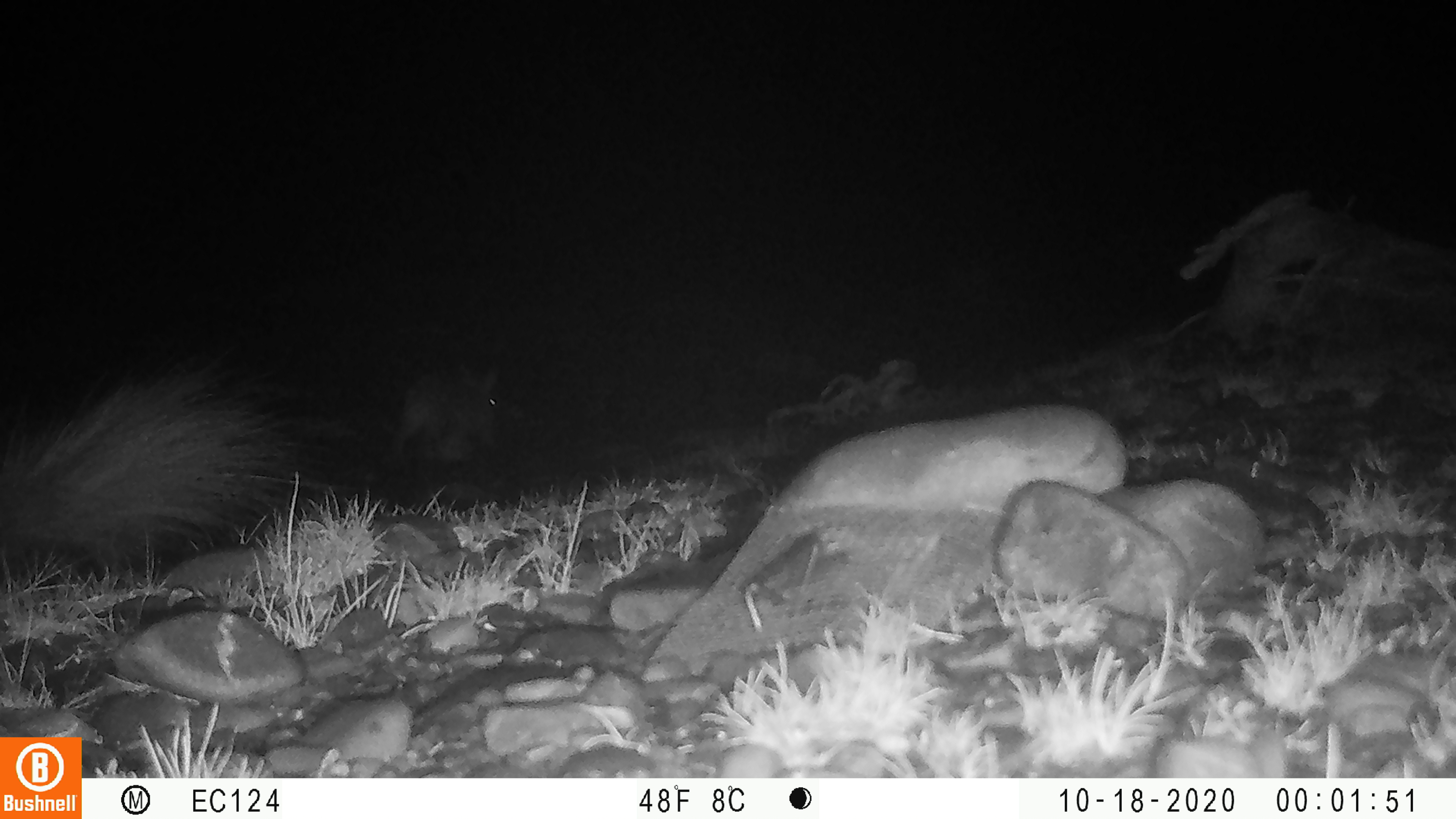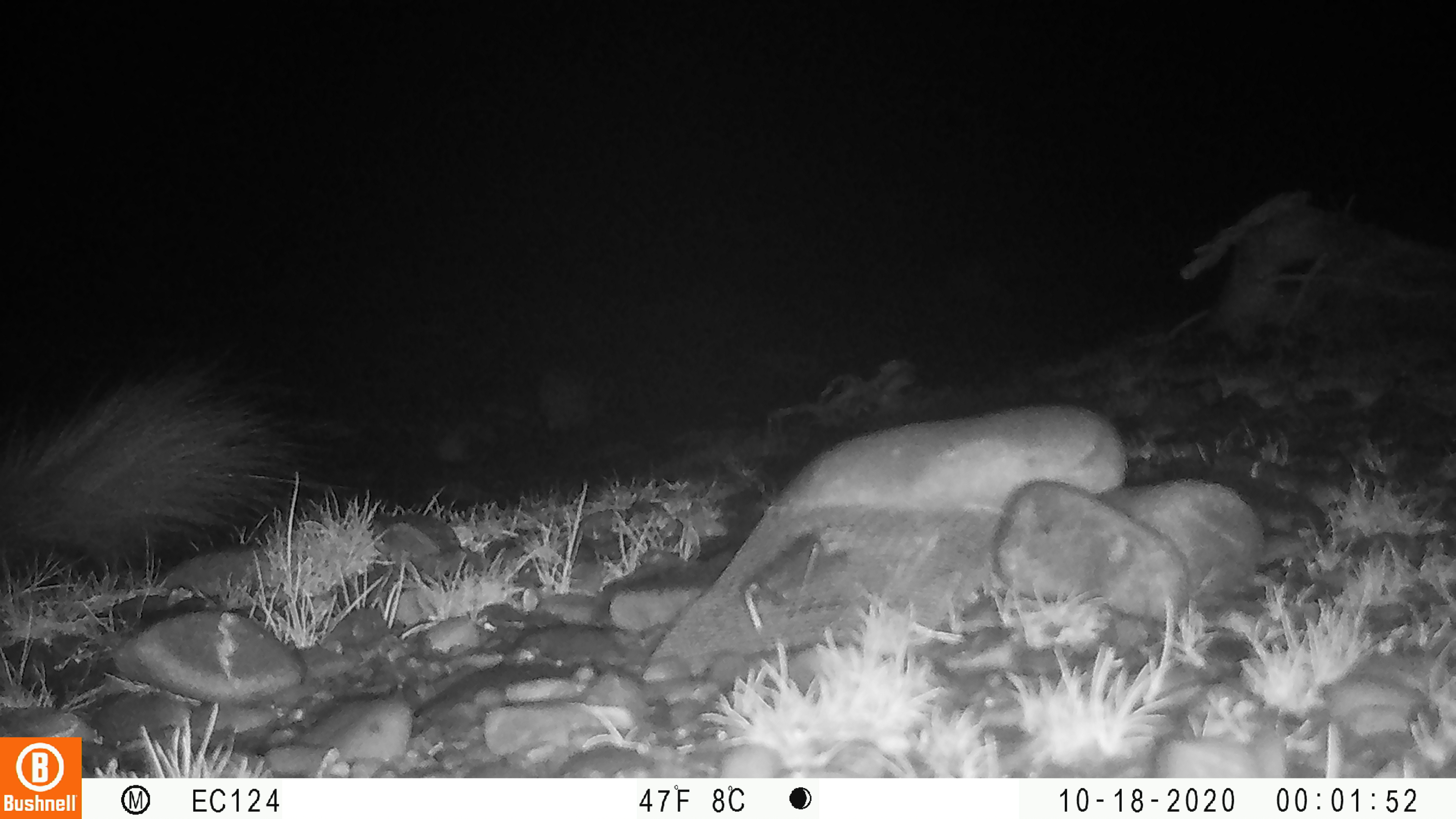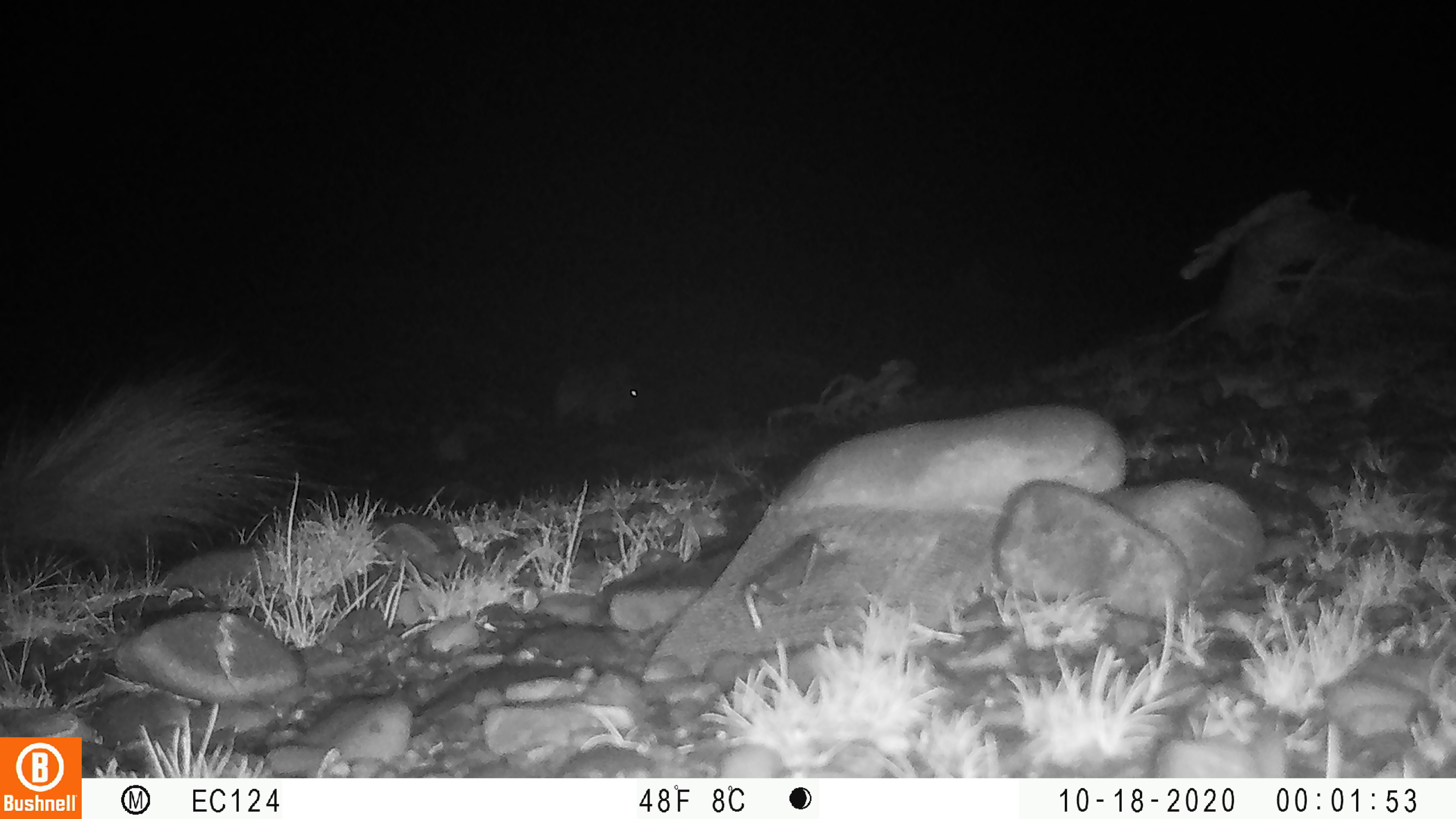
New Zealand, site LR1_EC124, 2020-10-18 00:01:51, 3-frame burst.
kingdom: Animalia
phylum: Chordata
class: Mammalia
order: Lagomorpha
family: Leporidae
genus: Oryctolagus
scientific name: Oryctolagus cuniculus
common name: european rabbit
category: rabbit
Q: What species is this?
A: Rabbit (european rabbit) (Oryctolagus cuniculus).